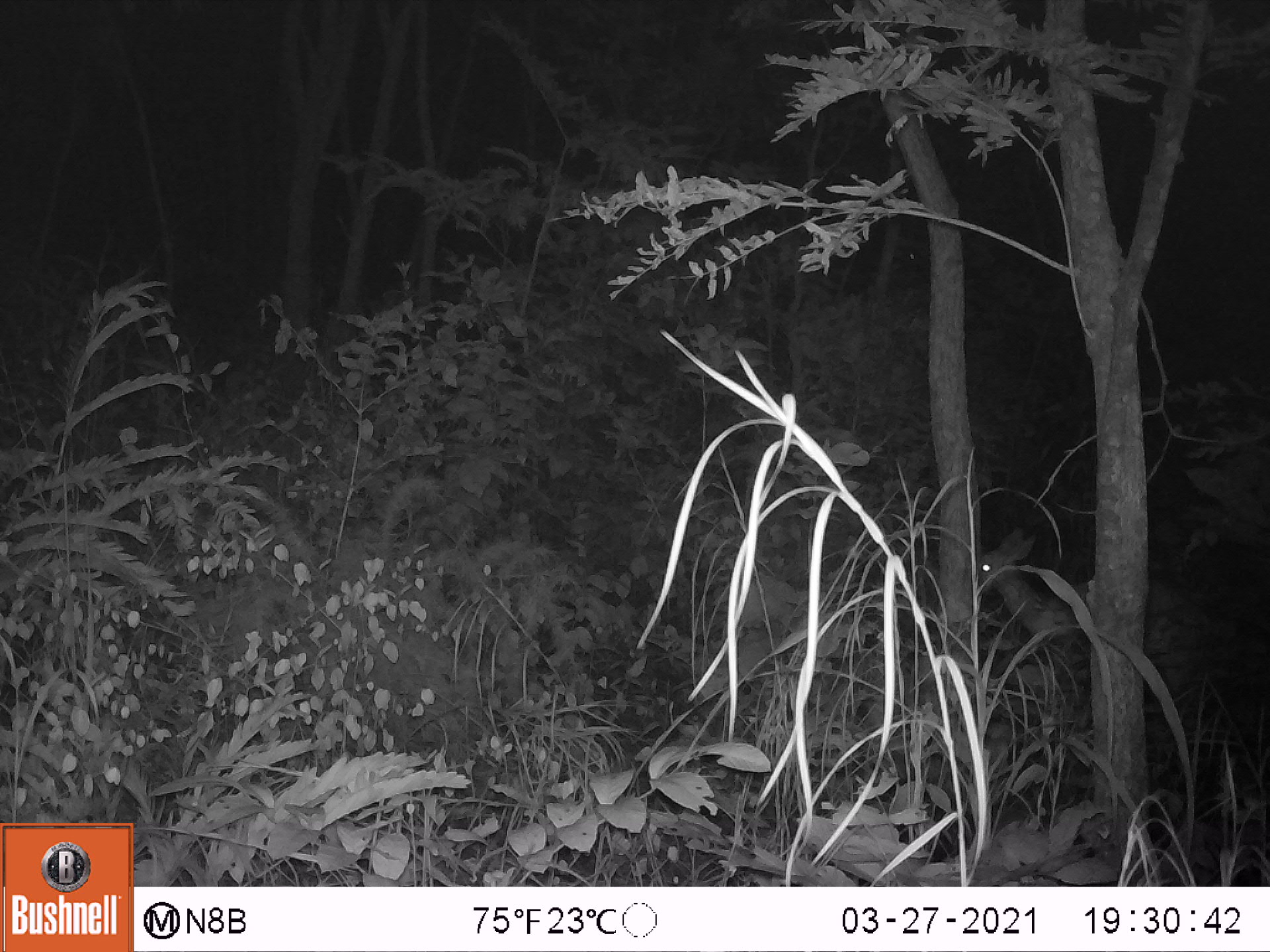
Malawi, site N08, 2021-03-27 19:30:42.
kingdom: Animalia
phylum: Chordata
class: Mammalia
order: Artiodactyla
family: Bovidae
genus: Tragelaphus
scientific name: Tragelaphus sylvaticus sylvaticus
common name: cape bushbuck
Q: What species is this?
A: Cape bushbuck (Tragelaphus sylvaticus sylvaticus).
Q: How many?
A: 1.